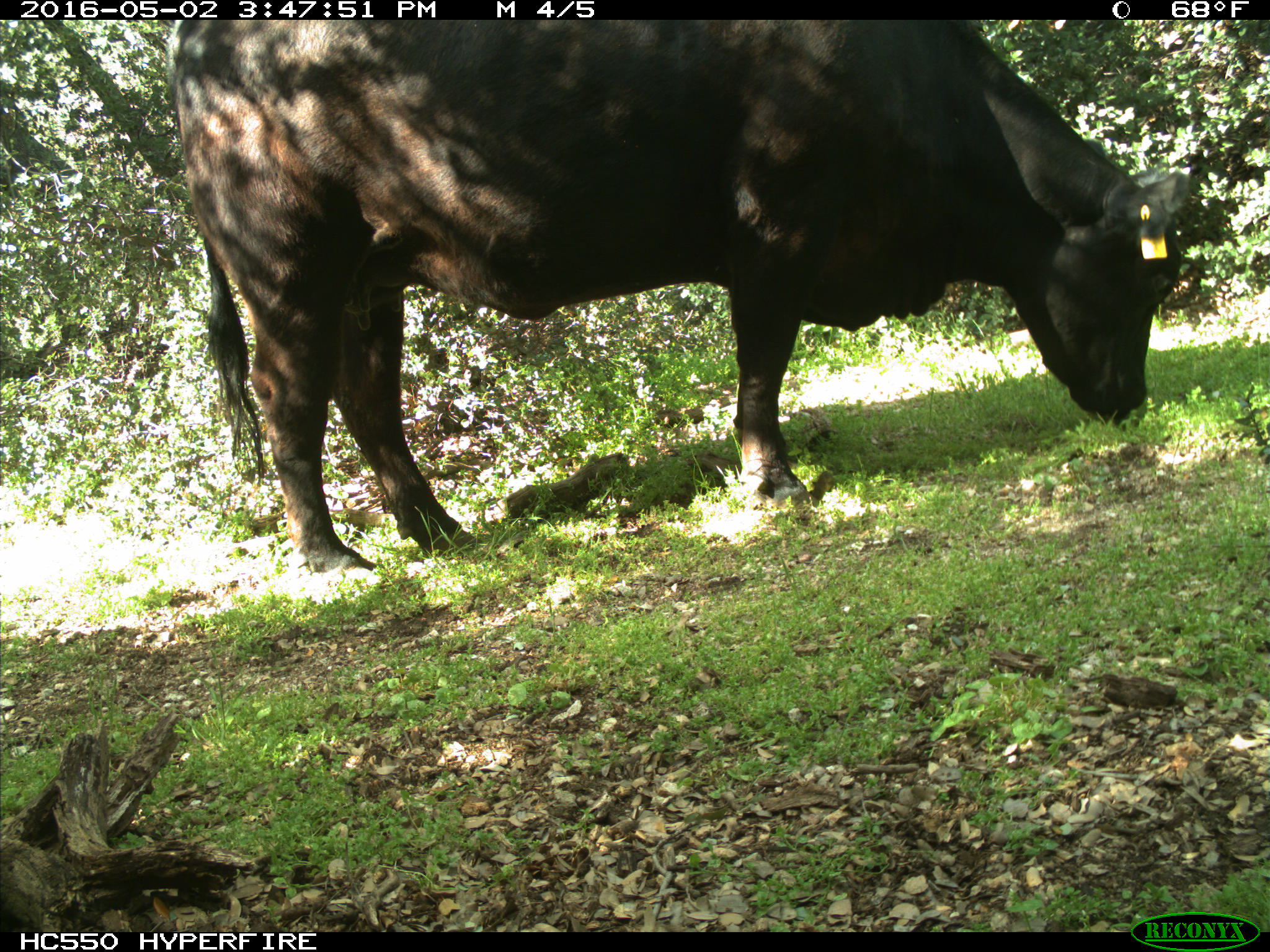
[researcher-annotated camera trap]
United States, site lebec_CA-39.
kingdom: Animalia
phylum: Chordata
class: Mammalia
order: Artiodactyla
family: Bovidae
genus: Bos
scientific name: Bos taurus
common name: domestic cow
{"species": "Bos taurus (domestic cow)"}